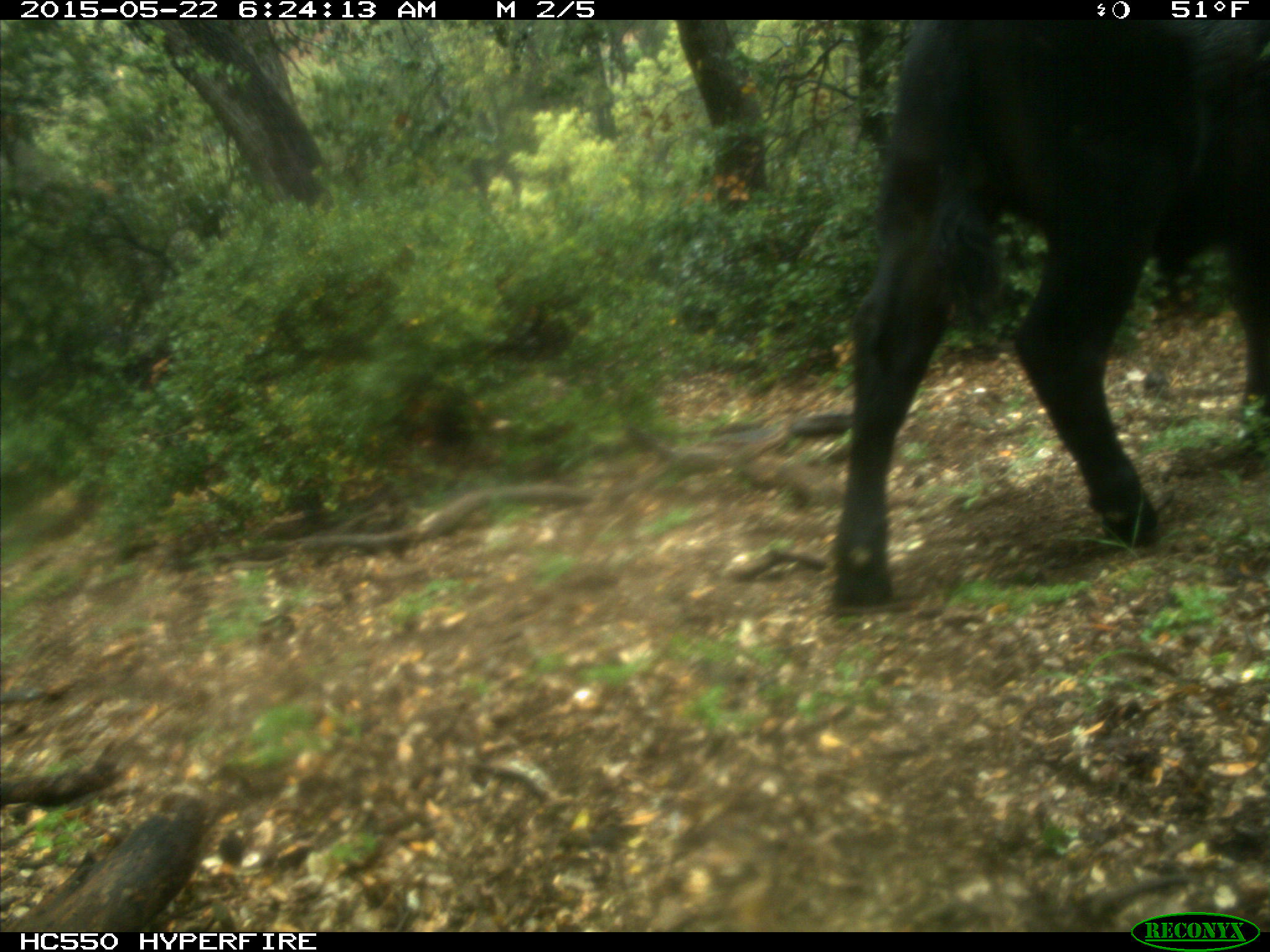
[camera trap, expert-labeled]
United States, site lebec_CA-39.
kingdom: Animalia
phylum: Chordata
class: Mammalia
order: Artiodactyla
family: Bovidae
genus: Bos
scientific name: Bos taurus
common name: domestic cow